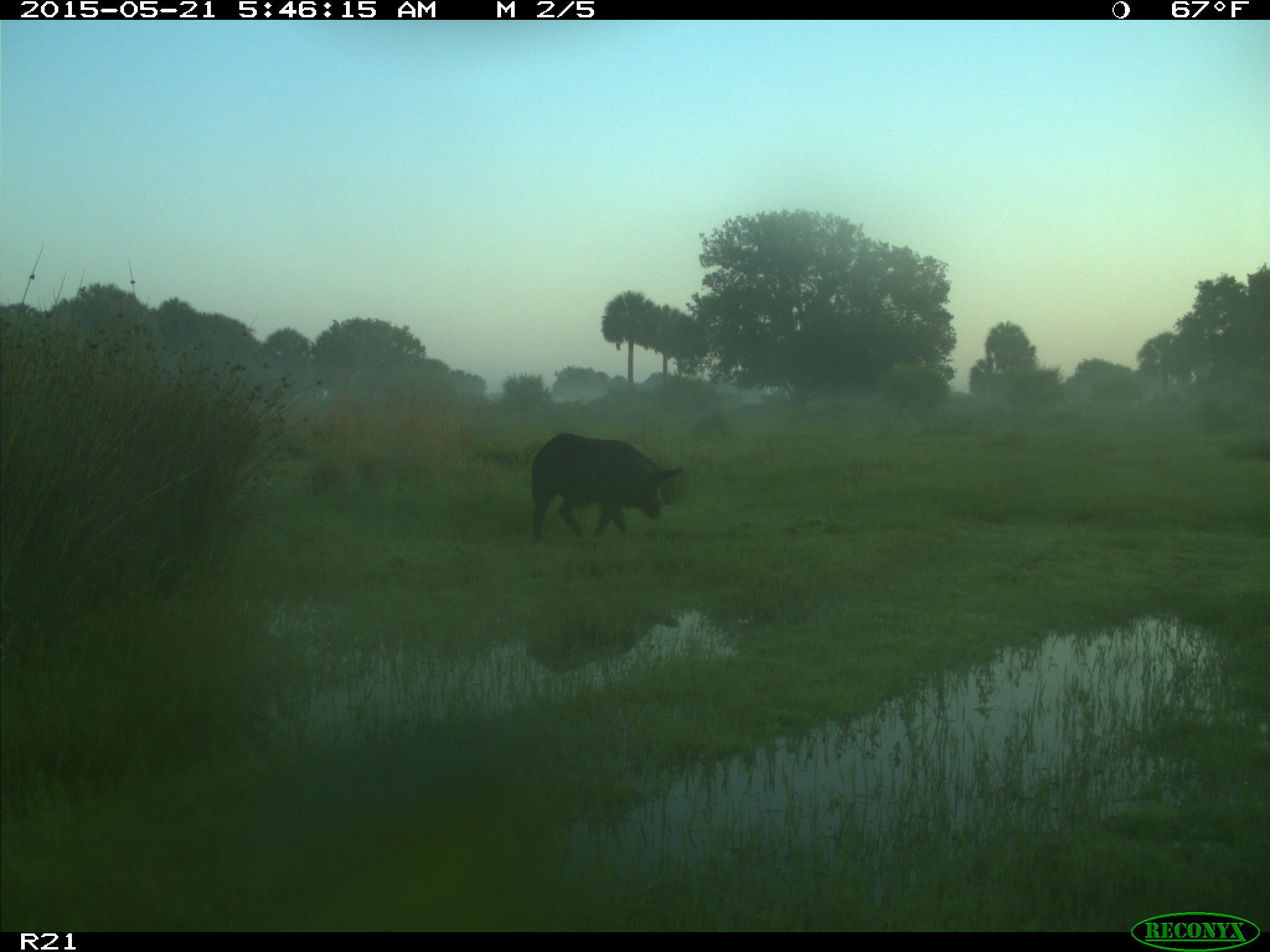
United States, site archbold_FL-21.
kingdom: Animalia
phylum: Chordata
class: Mammalia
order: Artiodactyla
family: Suidae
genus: Sus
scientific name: Sus scrofa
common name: wild boar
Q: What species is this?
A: Sus scrofa (wild boar).